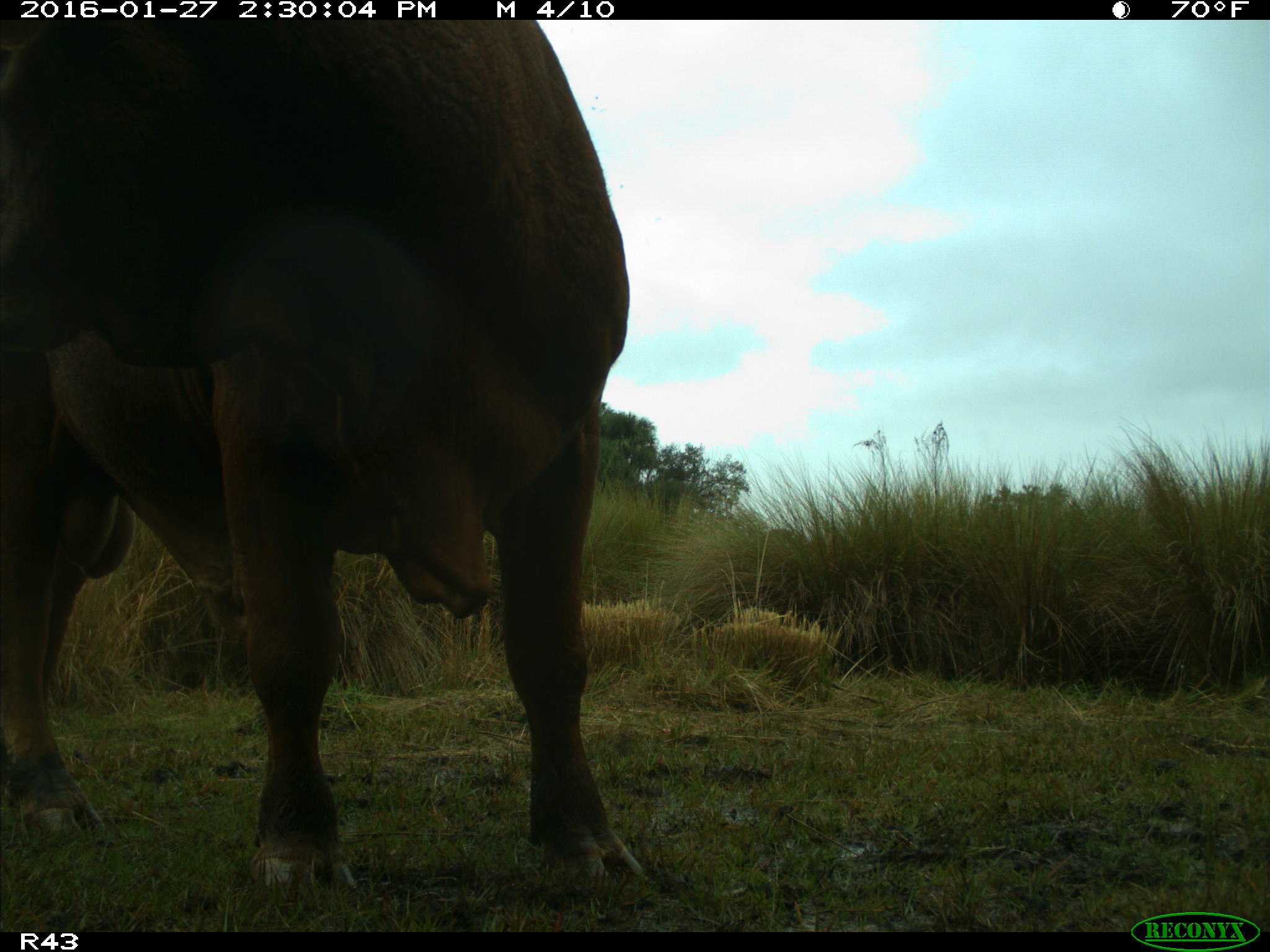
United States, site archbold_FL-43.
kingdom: Animalia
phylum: Chordata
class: Mammalia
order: Artiodactyla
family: Bovidae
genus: Bos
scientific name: Bos taurus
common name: domestic cow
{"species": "Bos taurus (domestic cow)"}